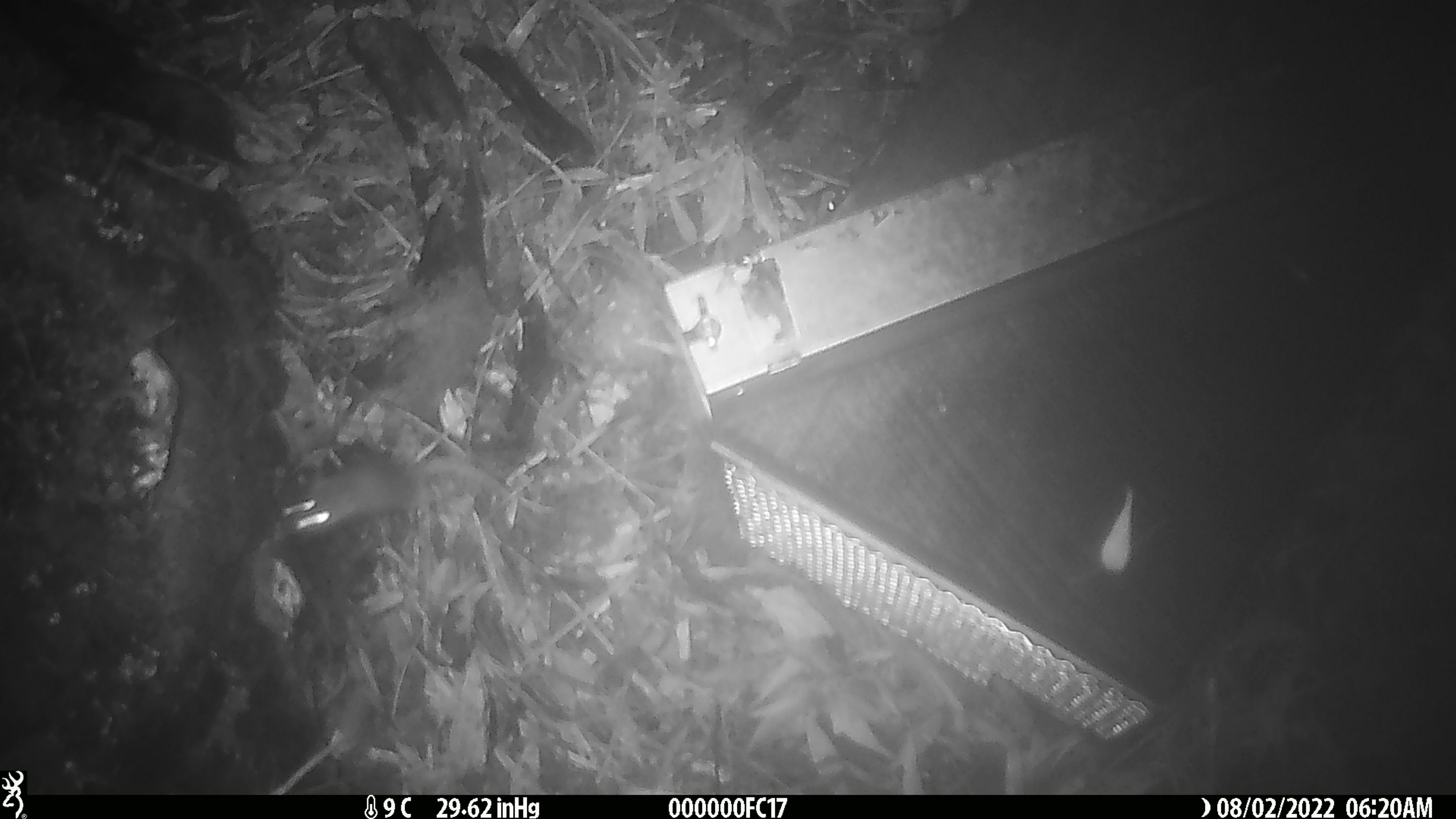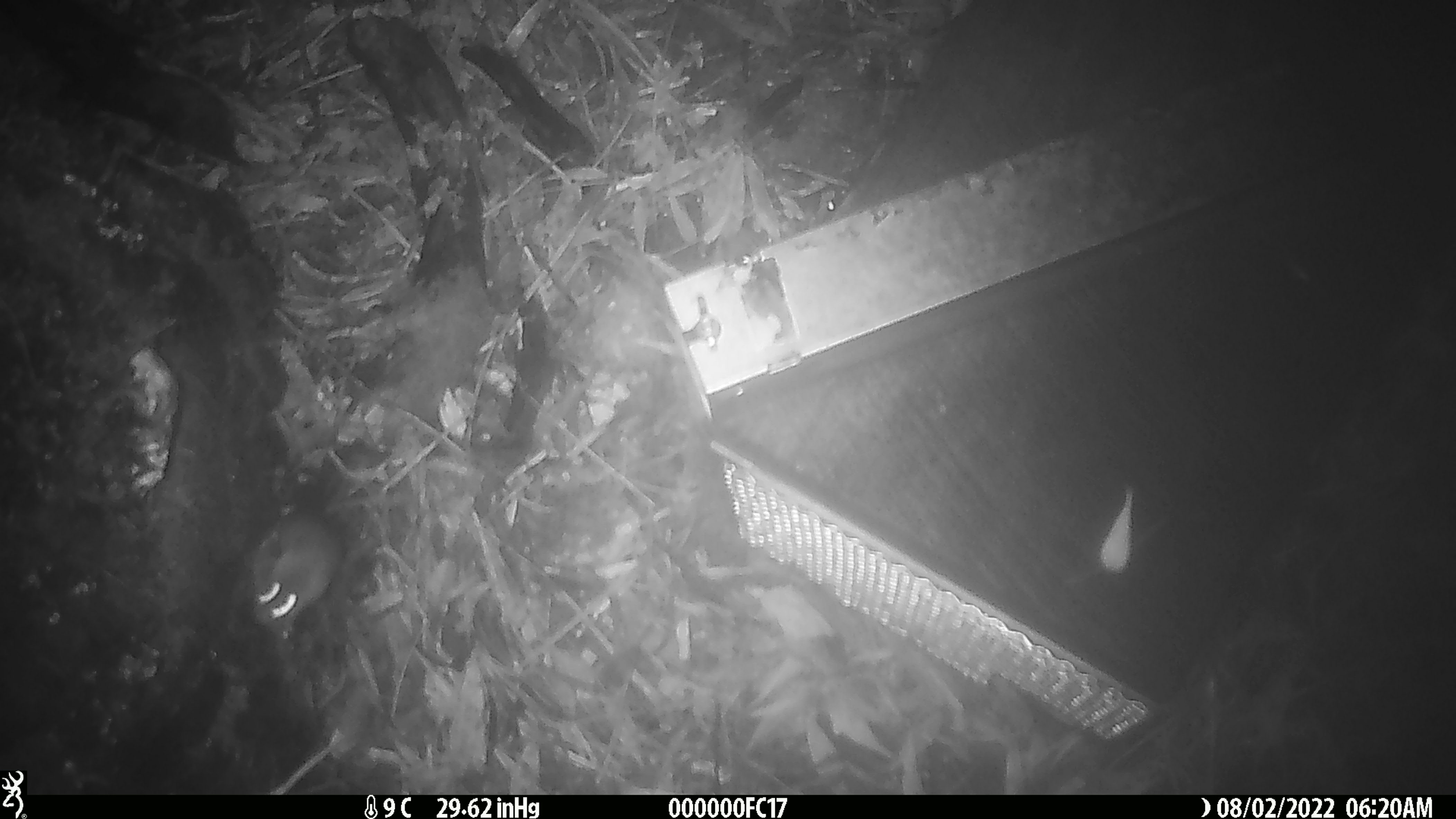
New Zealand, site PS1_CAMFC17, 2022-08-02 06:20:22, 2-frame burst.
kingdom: Animalia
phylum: Chordata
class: Mammalia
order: Rodentia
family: Muridae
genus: Mus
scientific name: Mus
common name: mouse